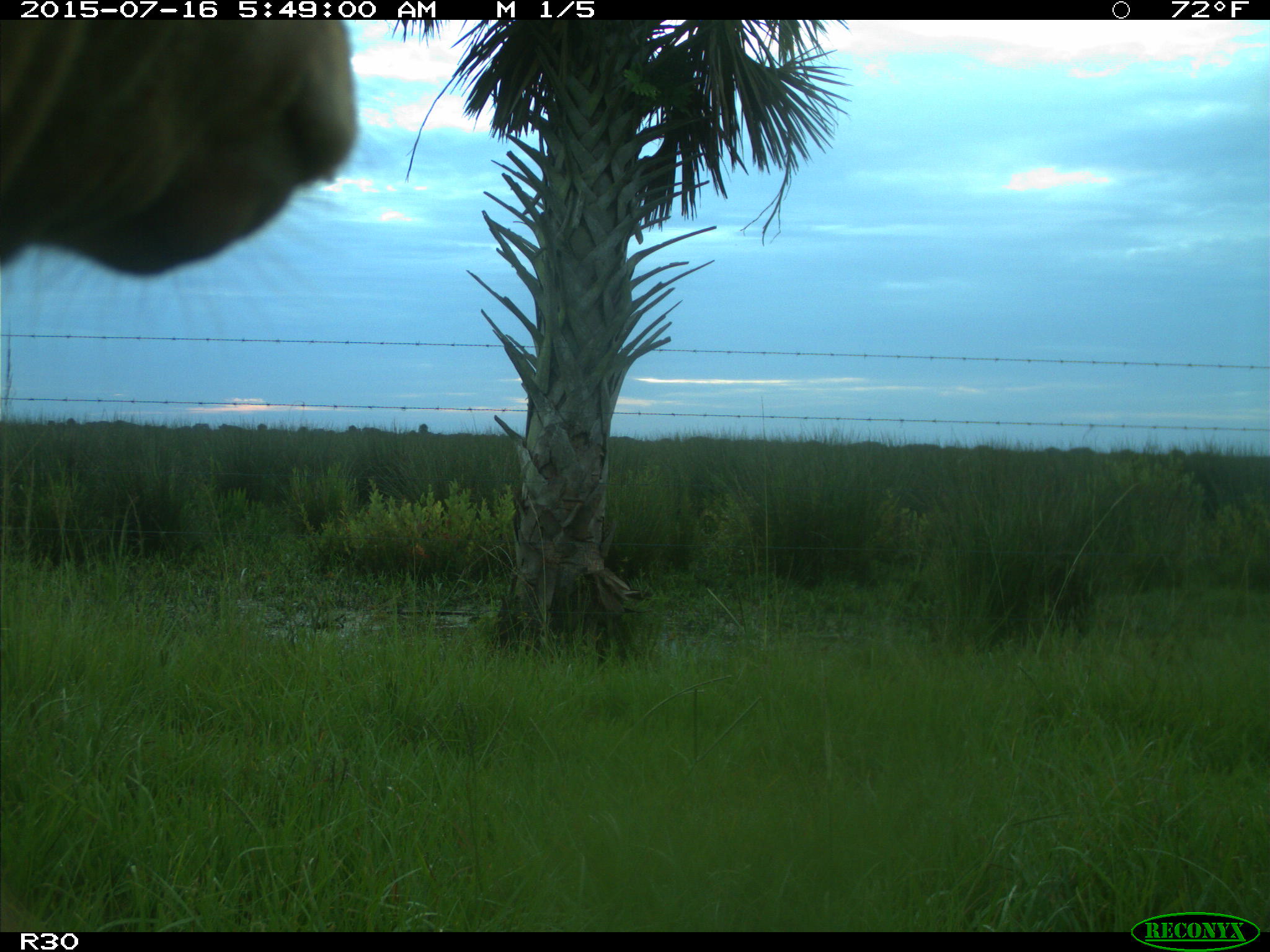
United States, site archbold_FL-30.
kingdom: Animalia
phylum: Chordata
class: Mammalia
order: Artiodactyla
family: Bovidae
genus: Bos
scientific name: Bos taurus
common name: domestic cow